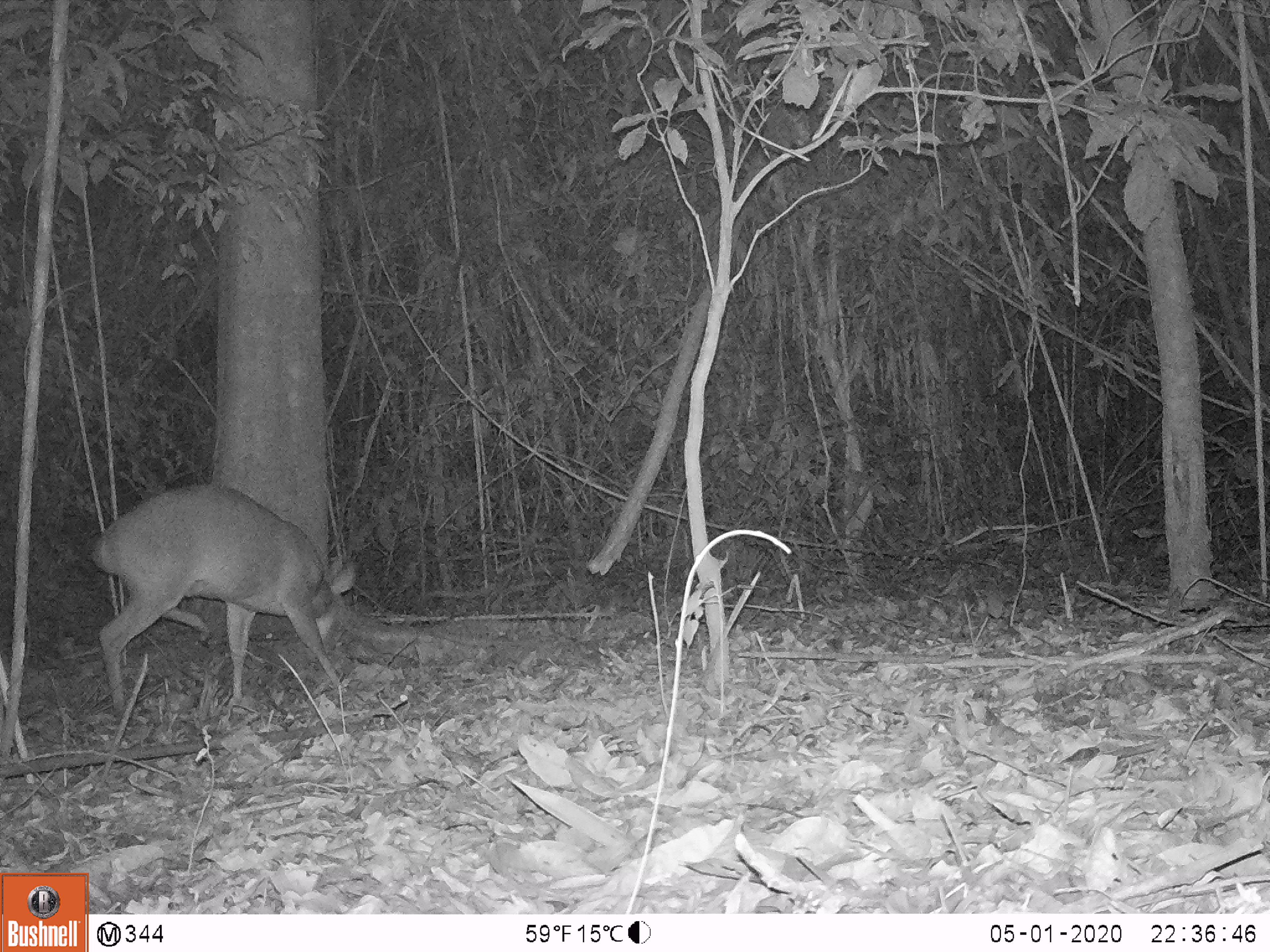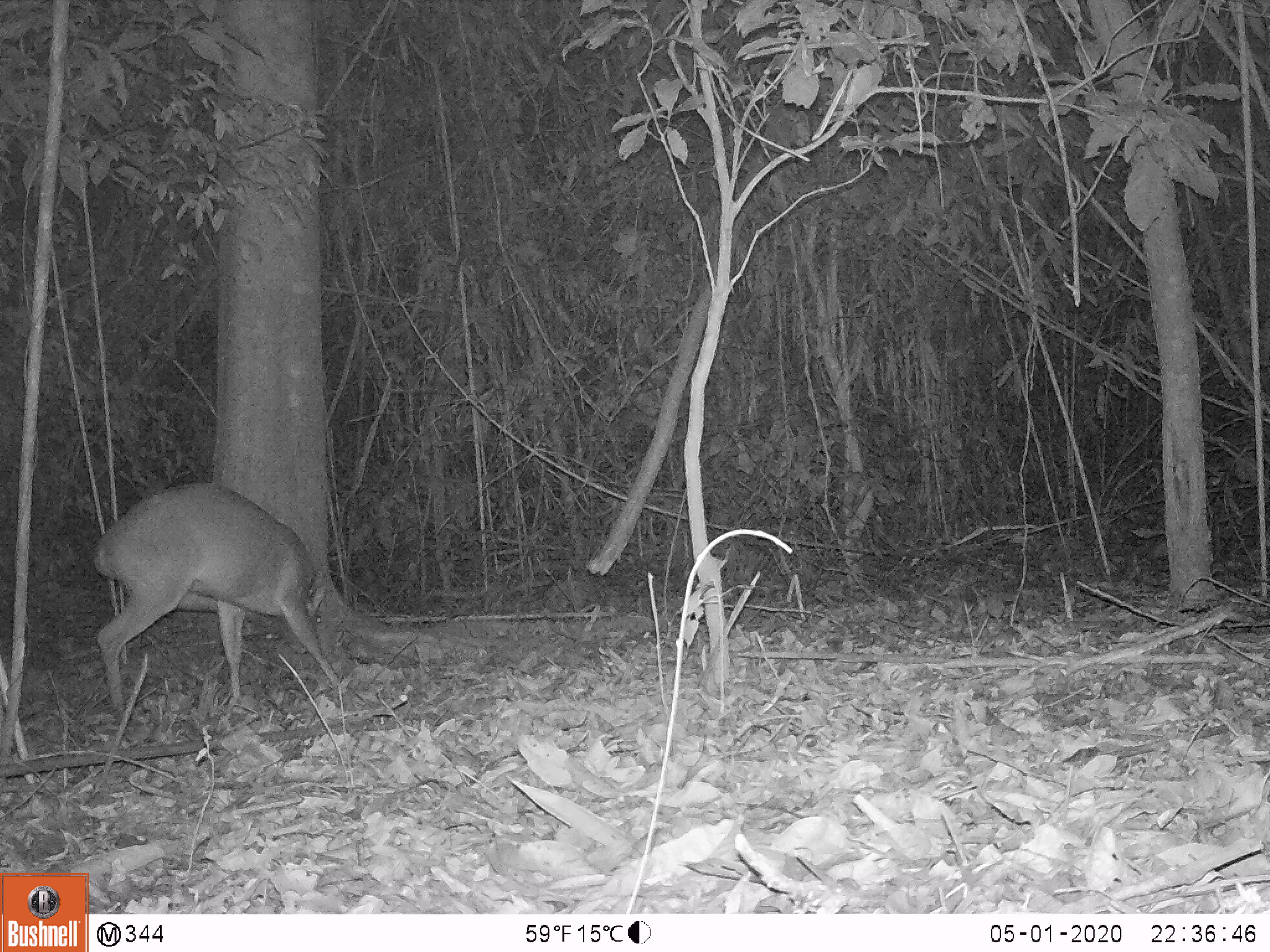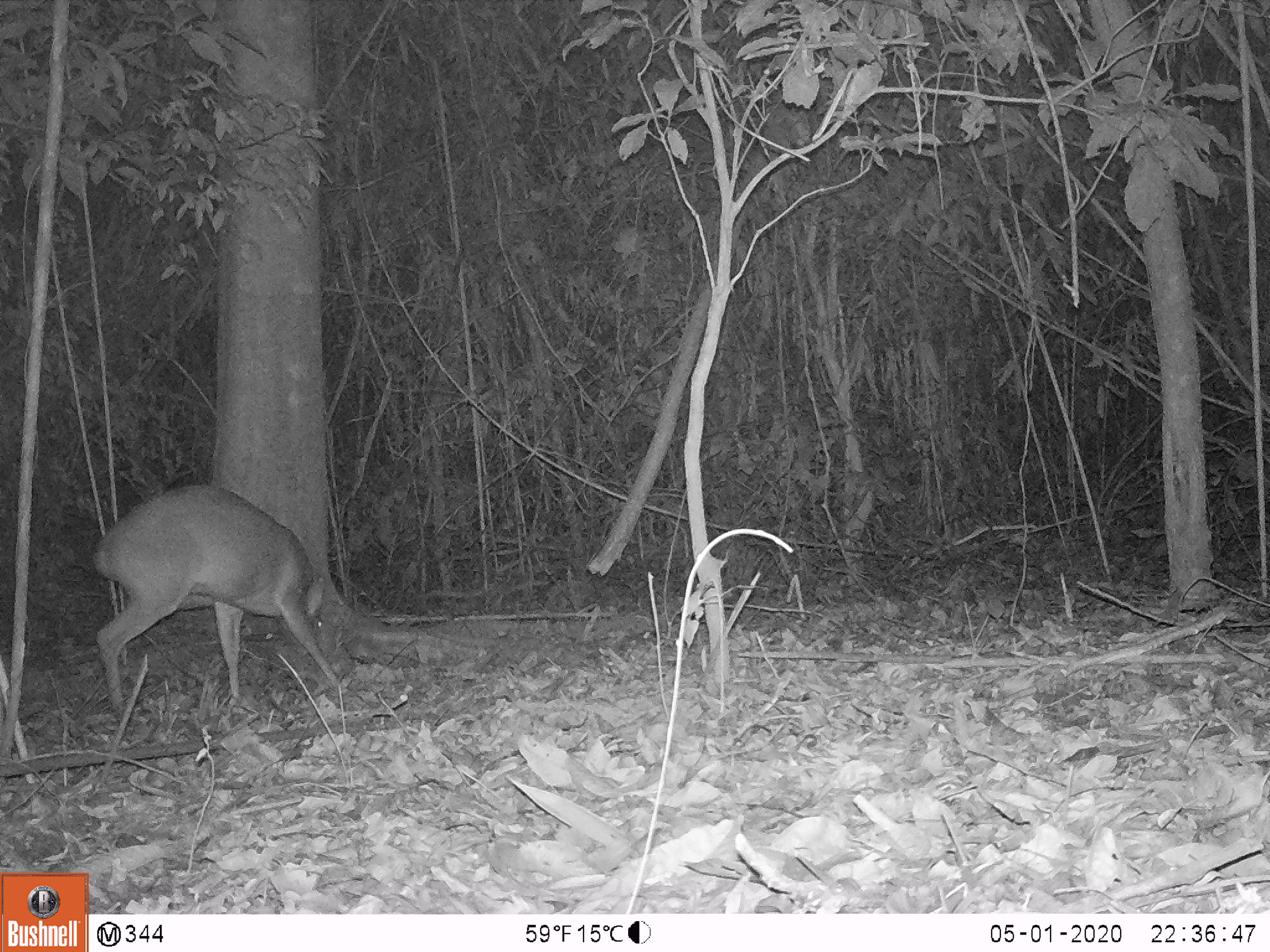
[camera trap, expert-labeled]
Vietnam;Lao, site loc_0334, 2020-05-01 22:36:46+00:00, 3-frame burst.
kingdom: Animalia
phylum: Chordata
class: Mammalia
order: Artiodactyla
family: Cervidae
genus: Muntiacus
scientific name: Muntiacus vuquangensis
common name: large-antlered muntjac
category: large antlered muntjac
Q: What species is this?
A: Large antlered muntjac (large-antlered muntjac) (Muntiacus vuquangensis).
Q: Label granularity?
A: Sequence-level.